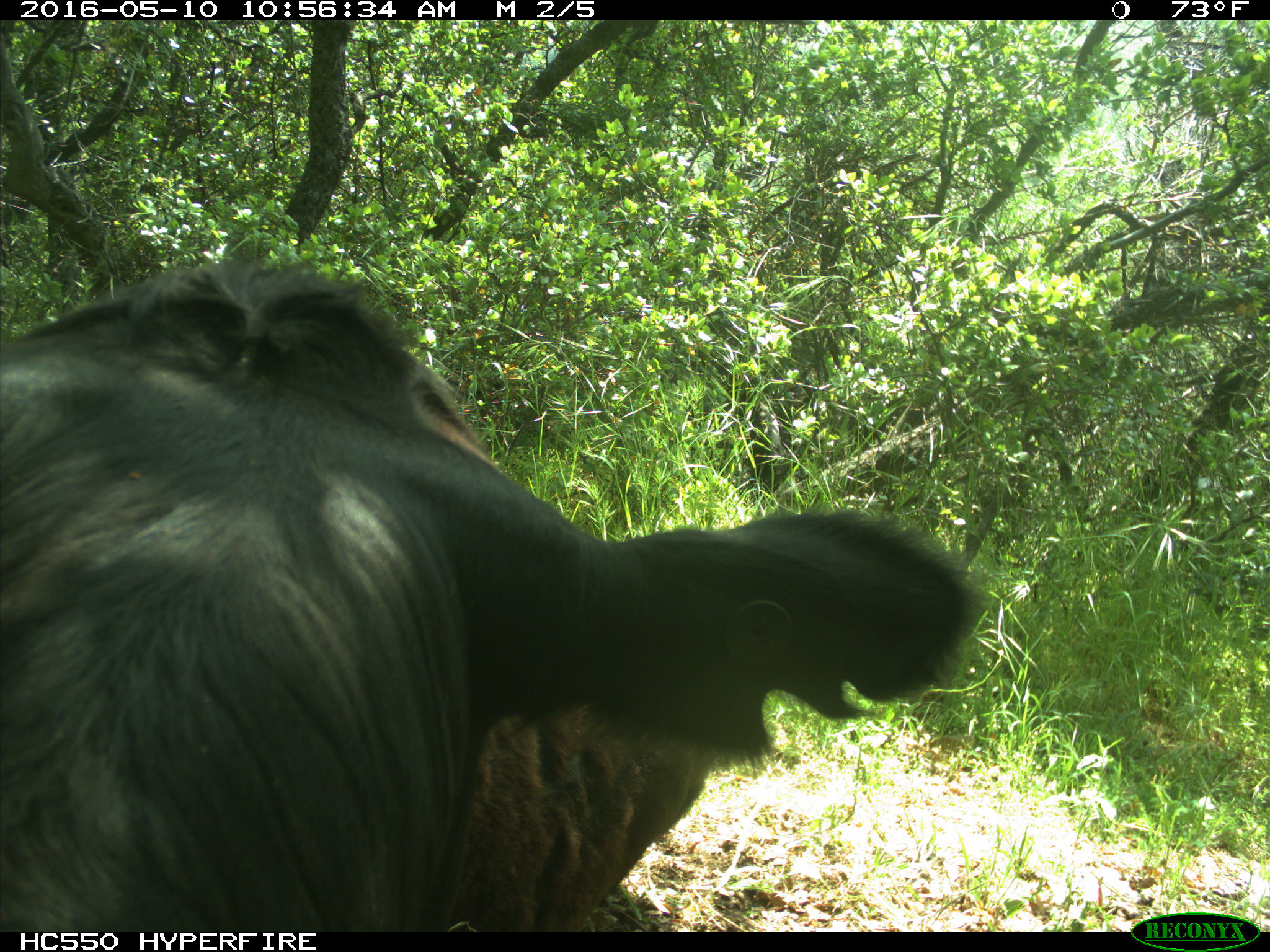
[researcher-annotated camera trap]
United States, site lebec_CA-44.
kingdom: Animalia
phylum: Chordata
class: Mammalia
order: Artiodactyla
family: Bovidae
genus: Bos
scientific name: Bos taurus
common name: domestic cow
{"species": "Bos taurus (domestic cow)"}